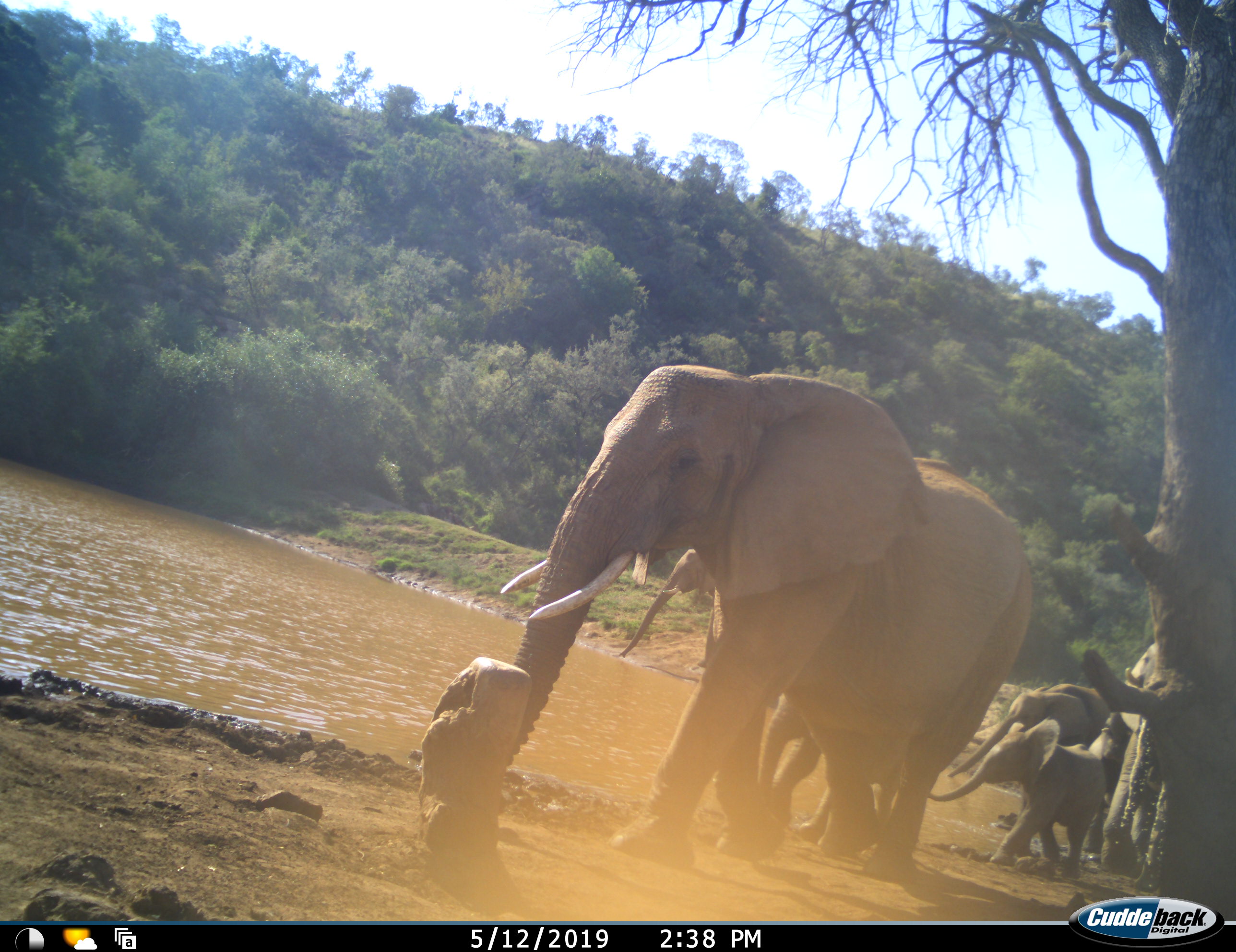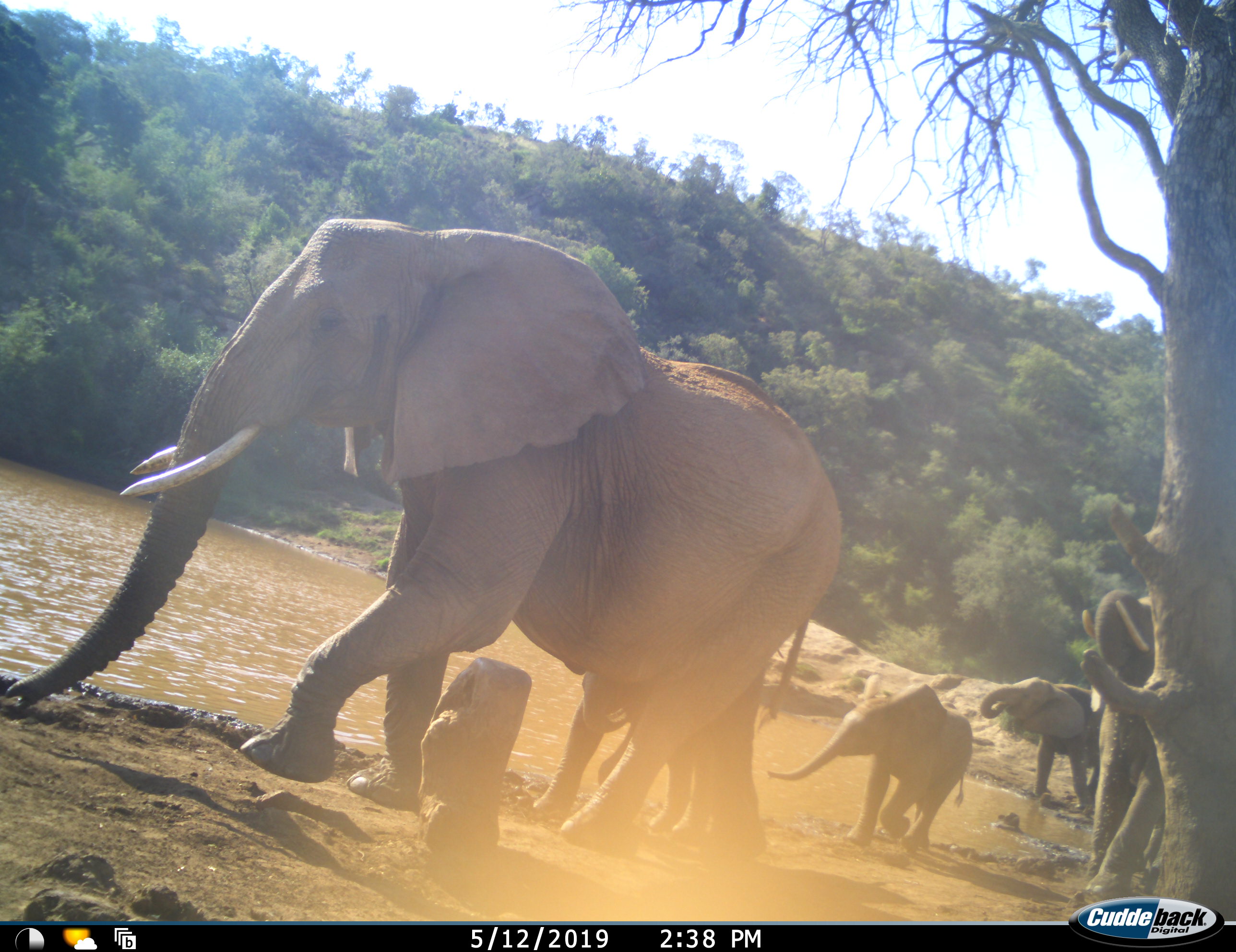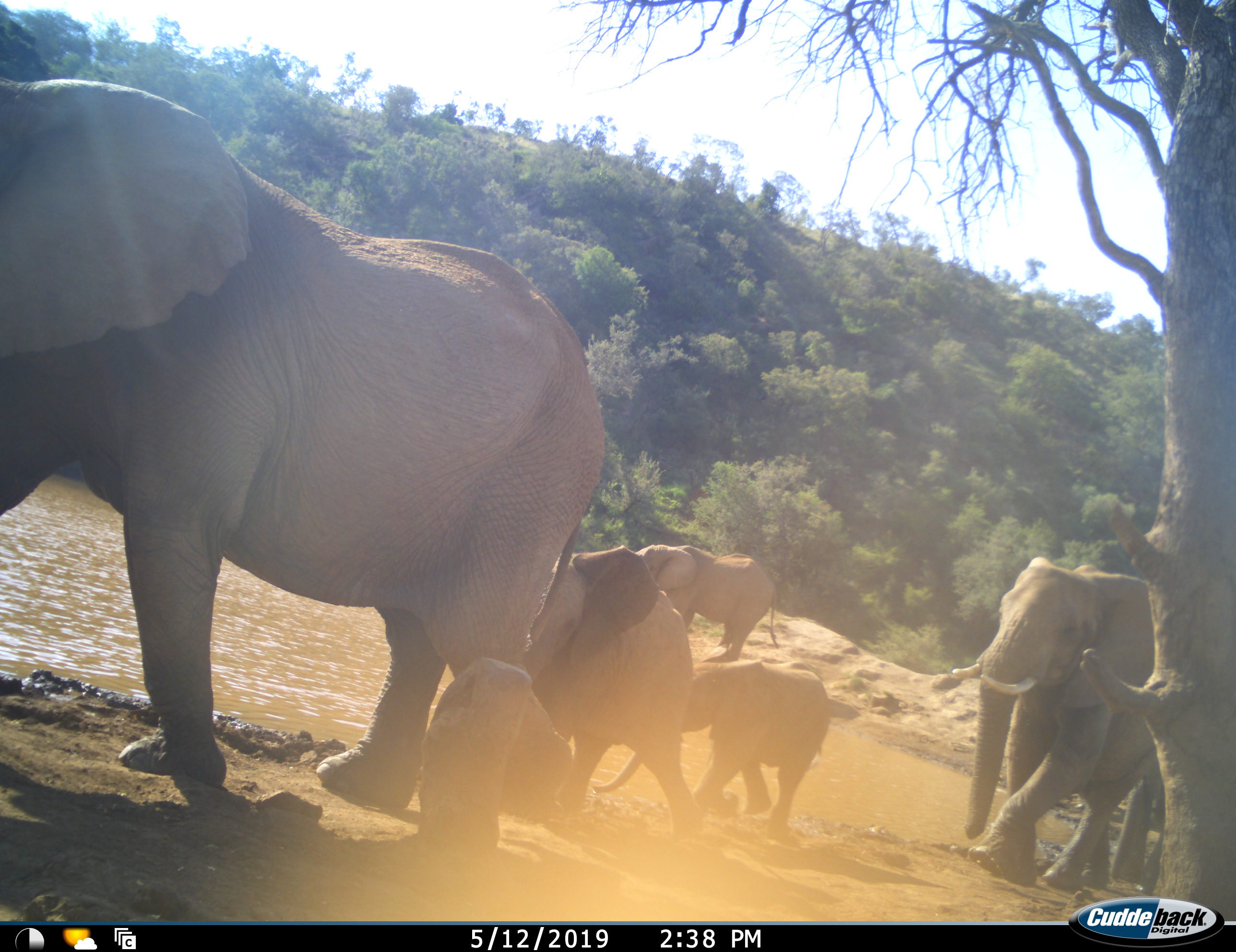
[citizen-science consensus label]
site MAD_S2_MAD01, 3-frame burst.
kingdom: Animalia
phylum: Chordata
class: Mammalia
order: Proboscidea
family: Elephantidae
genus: Loxodonta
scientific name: Loxodonta africana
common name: african bush elephant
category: elephant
Elephant (african bush elephant) (Loxodonta africana), count 6. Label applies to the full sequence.